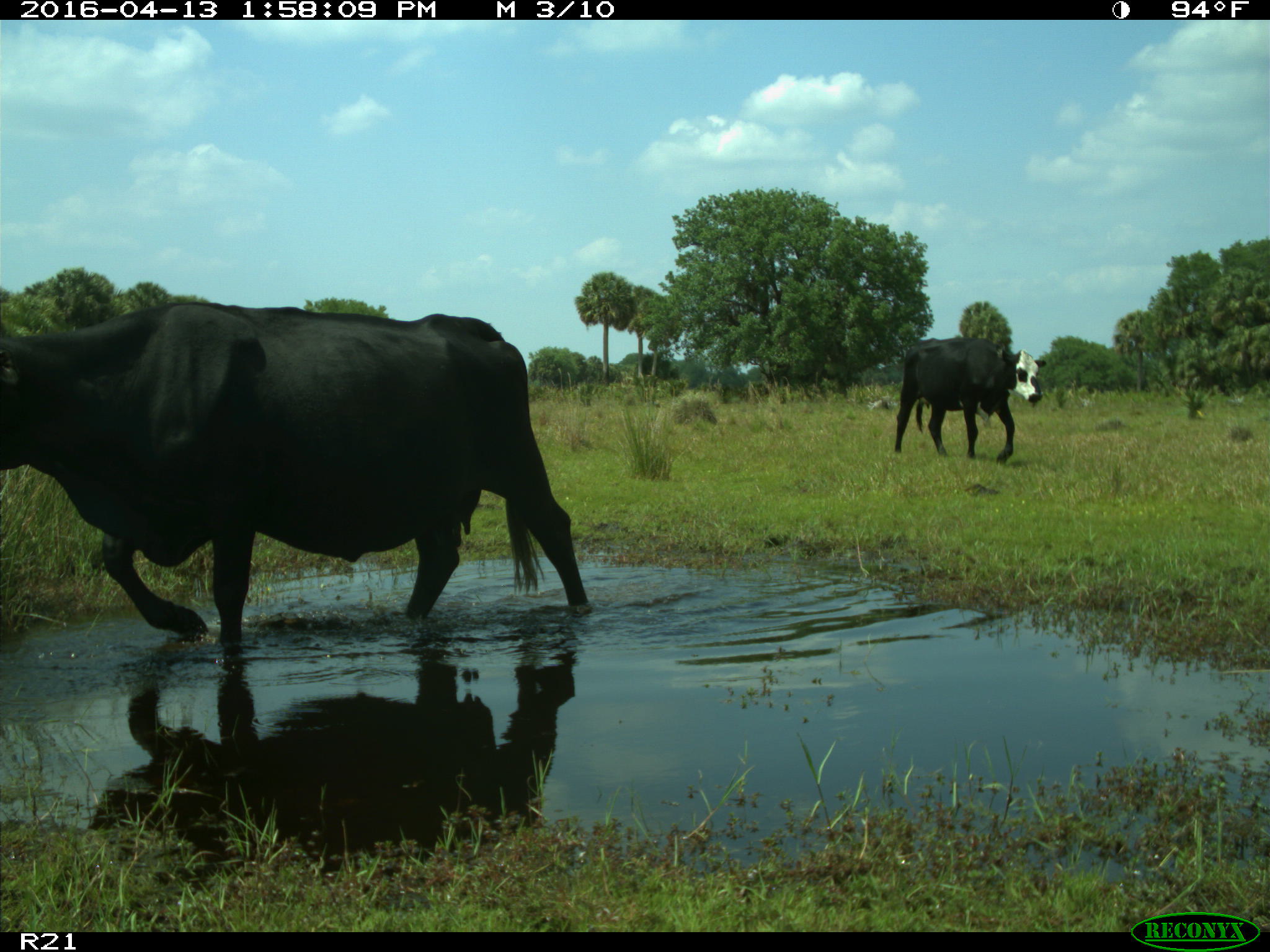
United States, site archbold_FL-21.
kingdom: Animalia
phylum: Chordata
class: Mammalia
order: Artiodactyla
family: Bovidae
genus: Bos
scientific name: Bos taurus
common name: domestic cow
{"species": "Bos taurus (domestic cow)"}